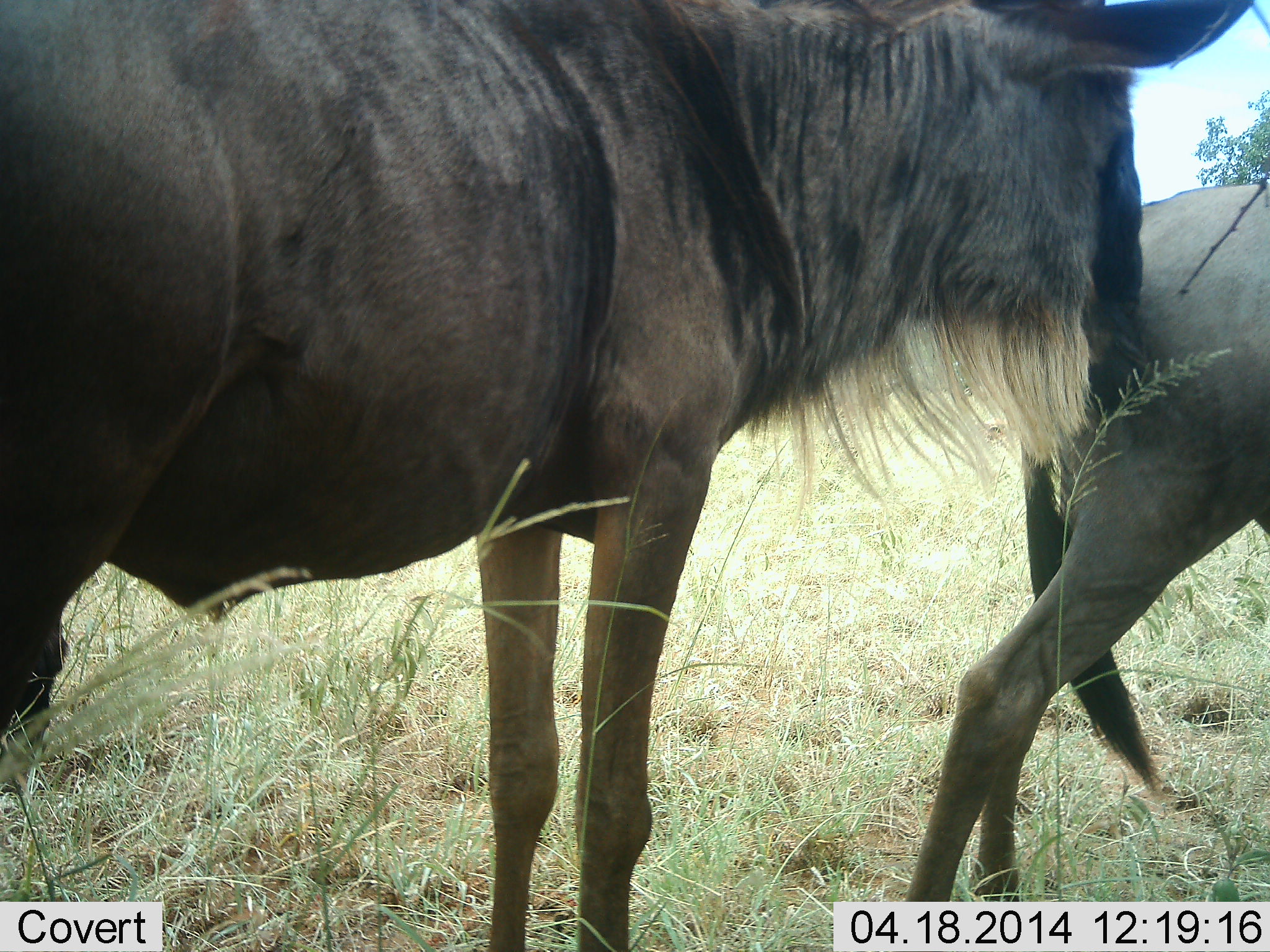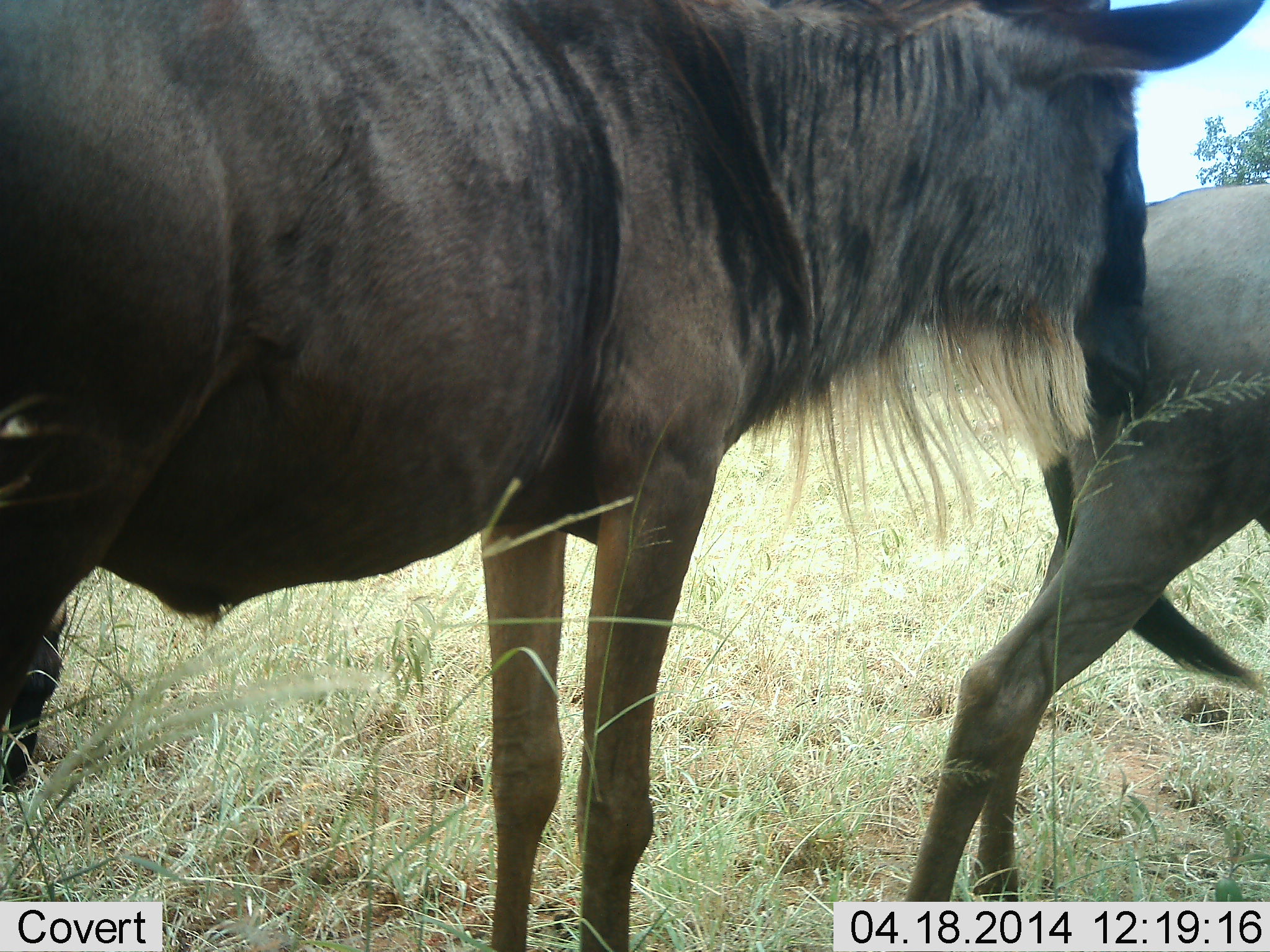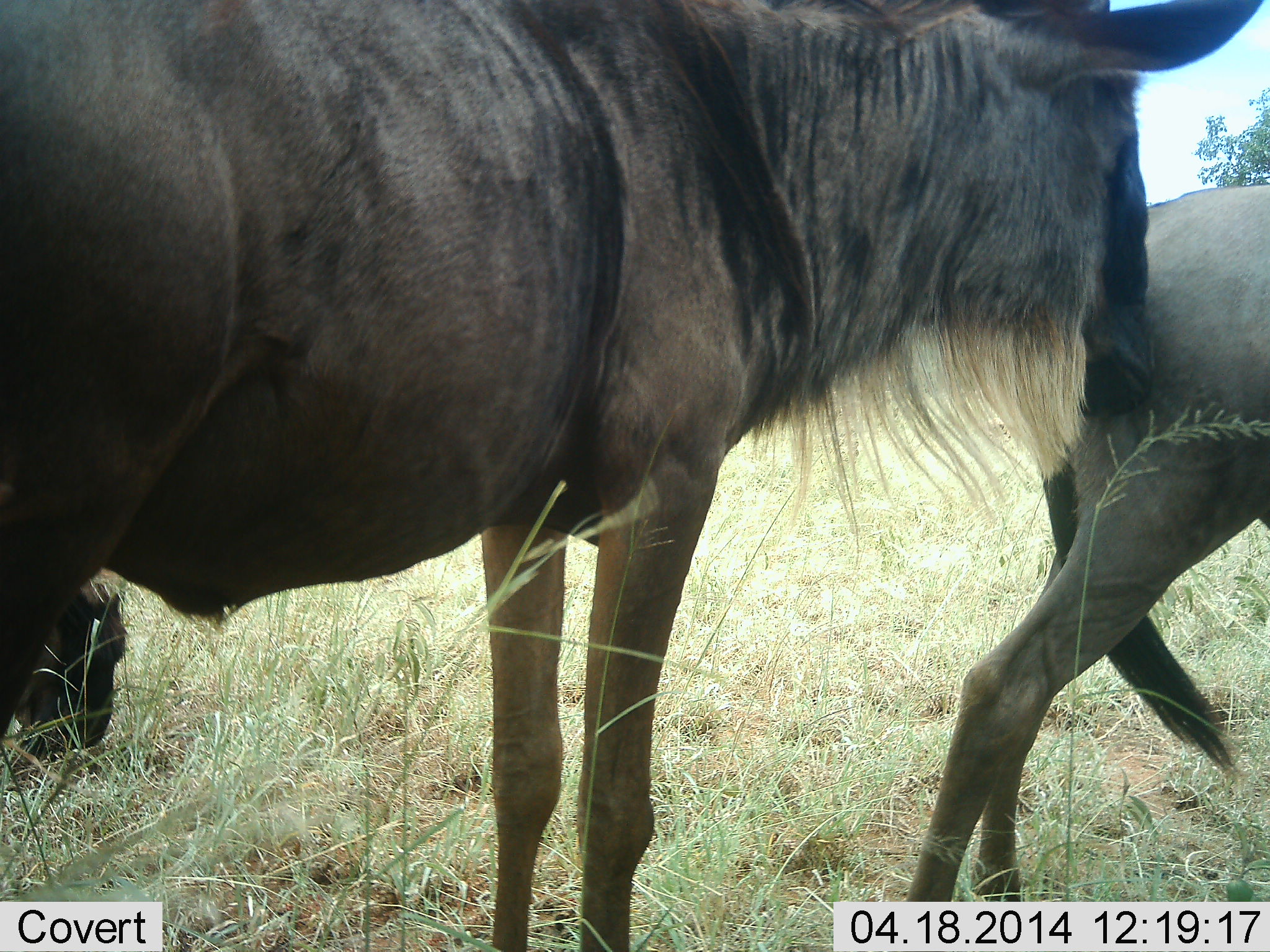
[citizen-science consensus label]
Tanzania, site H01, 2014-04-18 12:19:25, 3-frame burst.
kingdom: Animalia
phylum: Chordata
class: Mammalia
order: Artiodactyla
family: Bovidae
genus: Connochaetes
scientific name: Connochaetes taurinus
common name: blue wildebeest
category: wildebeest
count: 2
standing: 80%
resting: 0%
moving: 20%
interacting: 10%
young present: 20%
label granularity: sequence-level